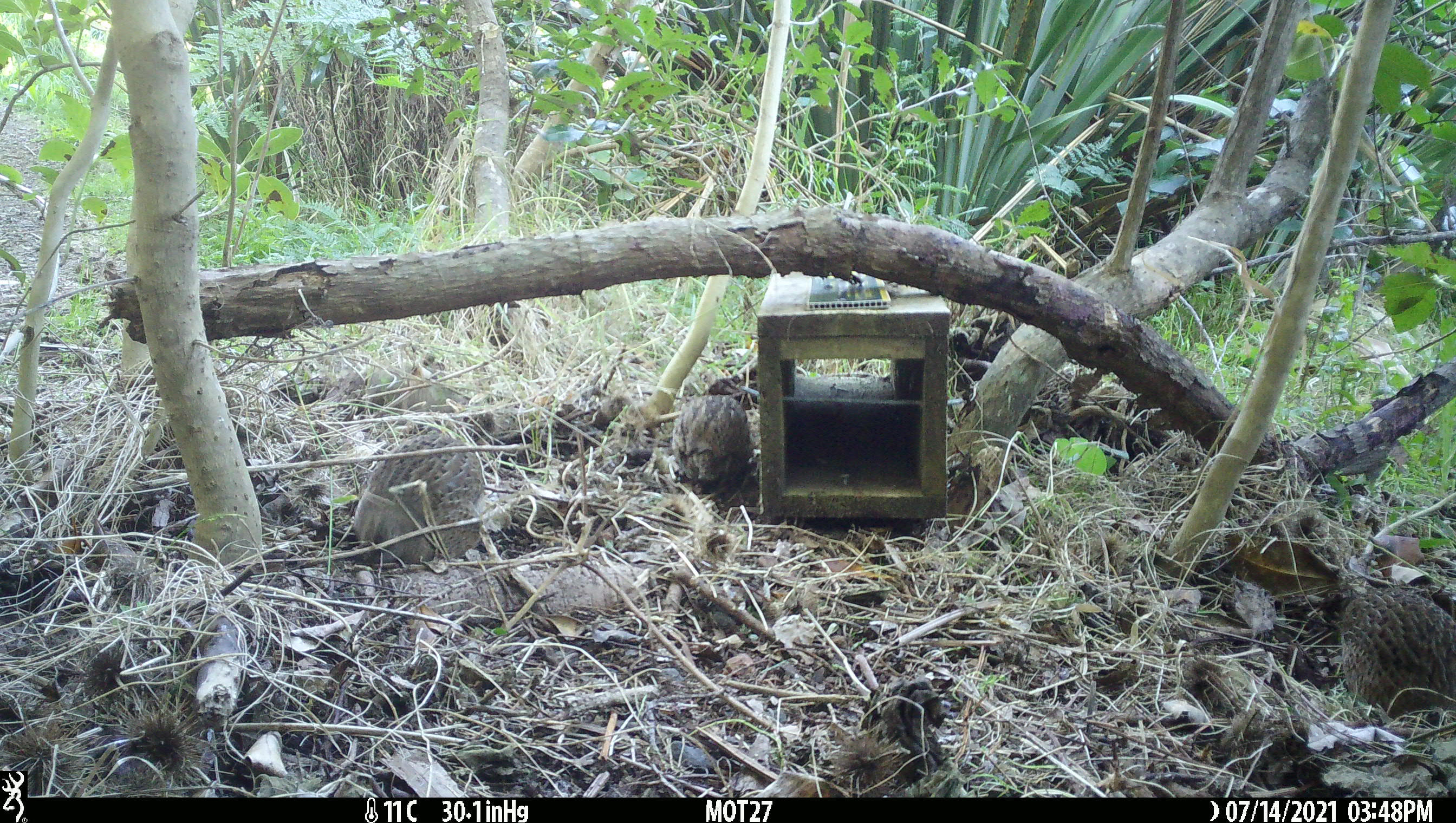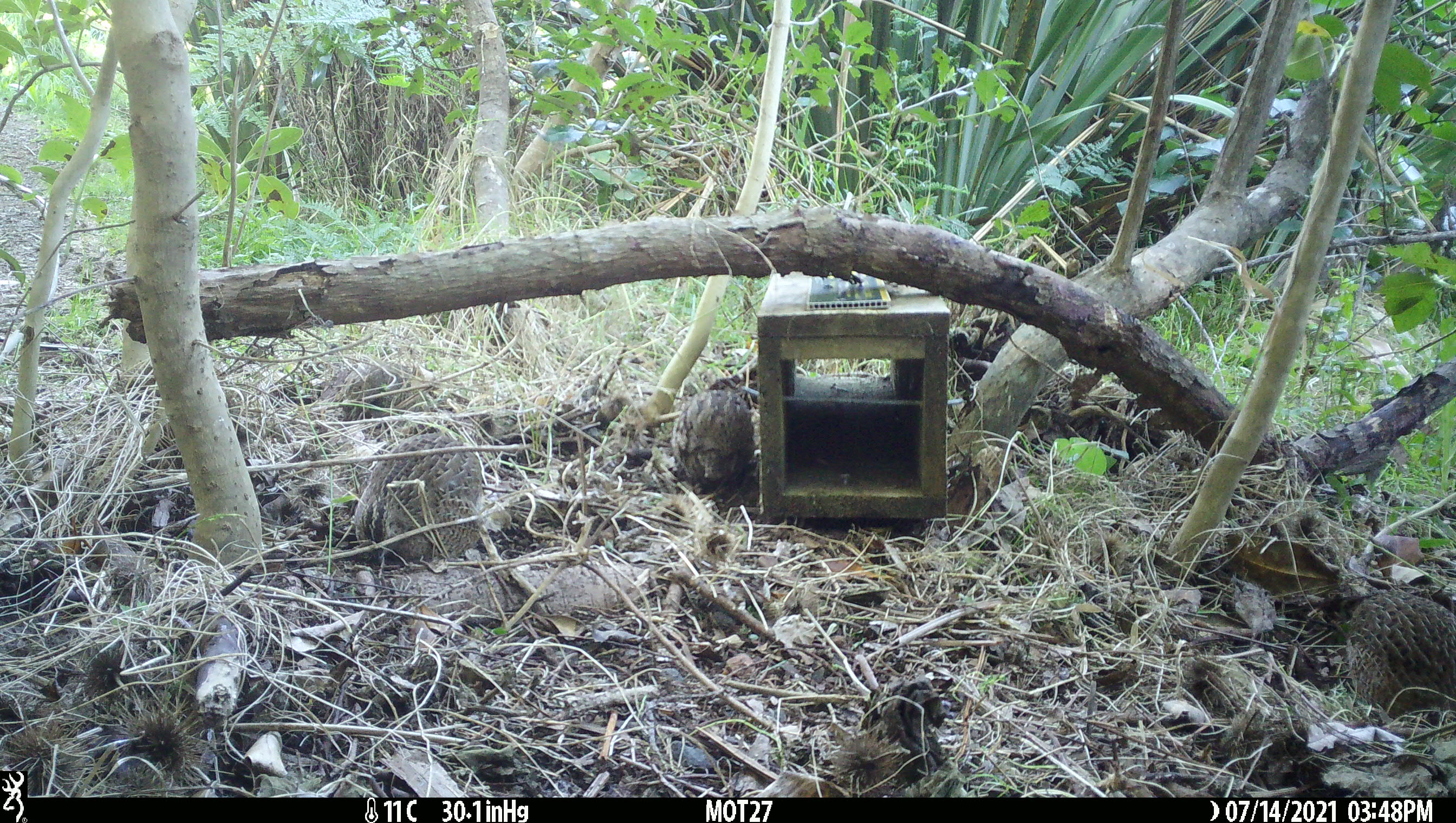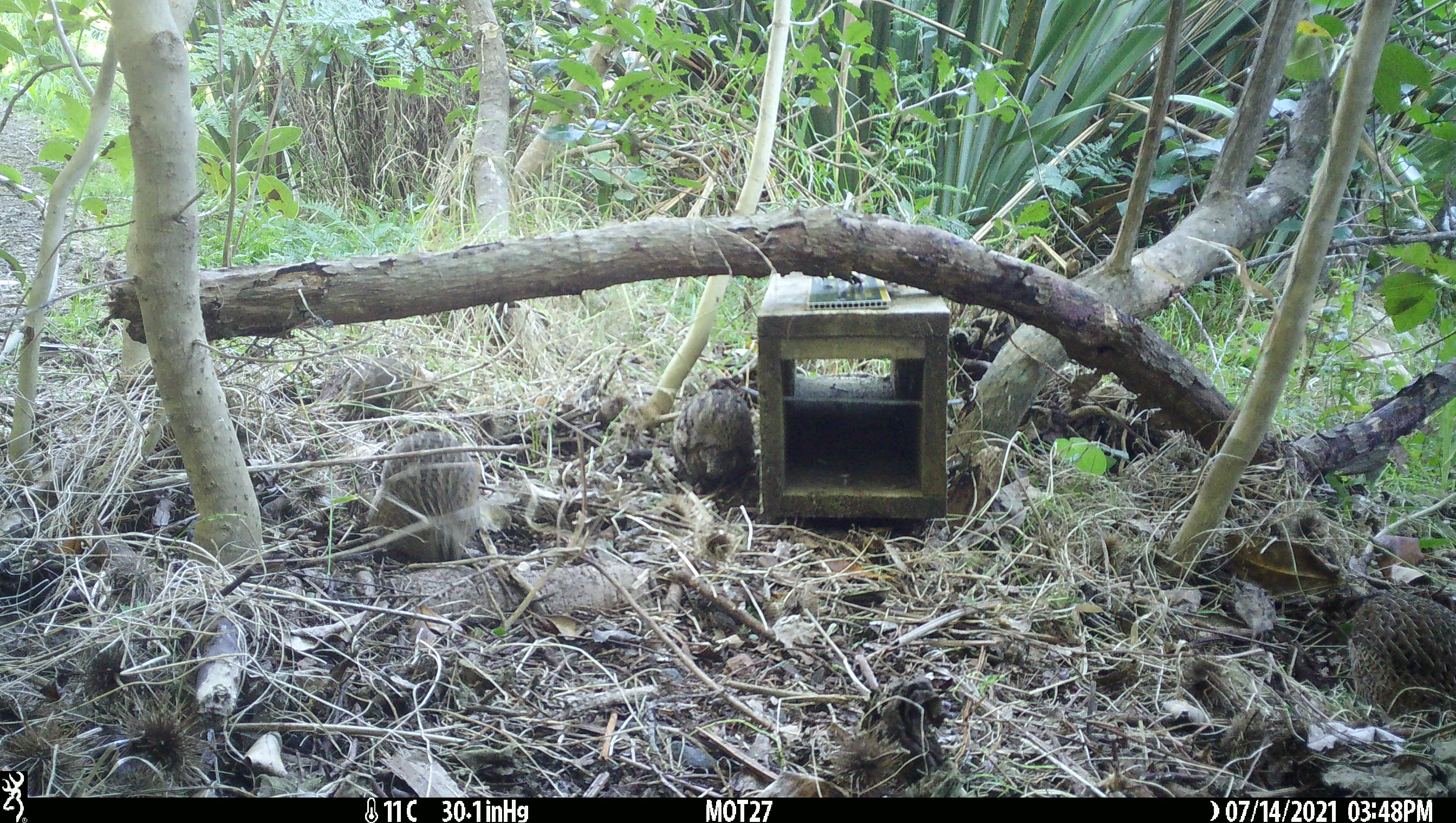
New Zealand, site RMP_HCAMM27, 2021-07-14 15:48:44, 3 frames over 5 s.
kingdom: Animalia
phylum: Chordata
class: Aves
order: Galliformes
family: Phasianidae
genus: Synoicus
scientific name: Synoicus ypsilophorus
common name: brown quail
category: quail brown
Quail brown (brown quail) (Synoicus ypsilophorus).